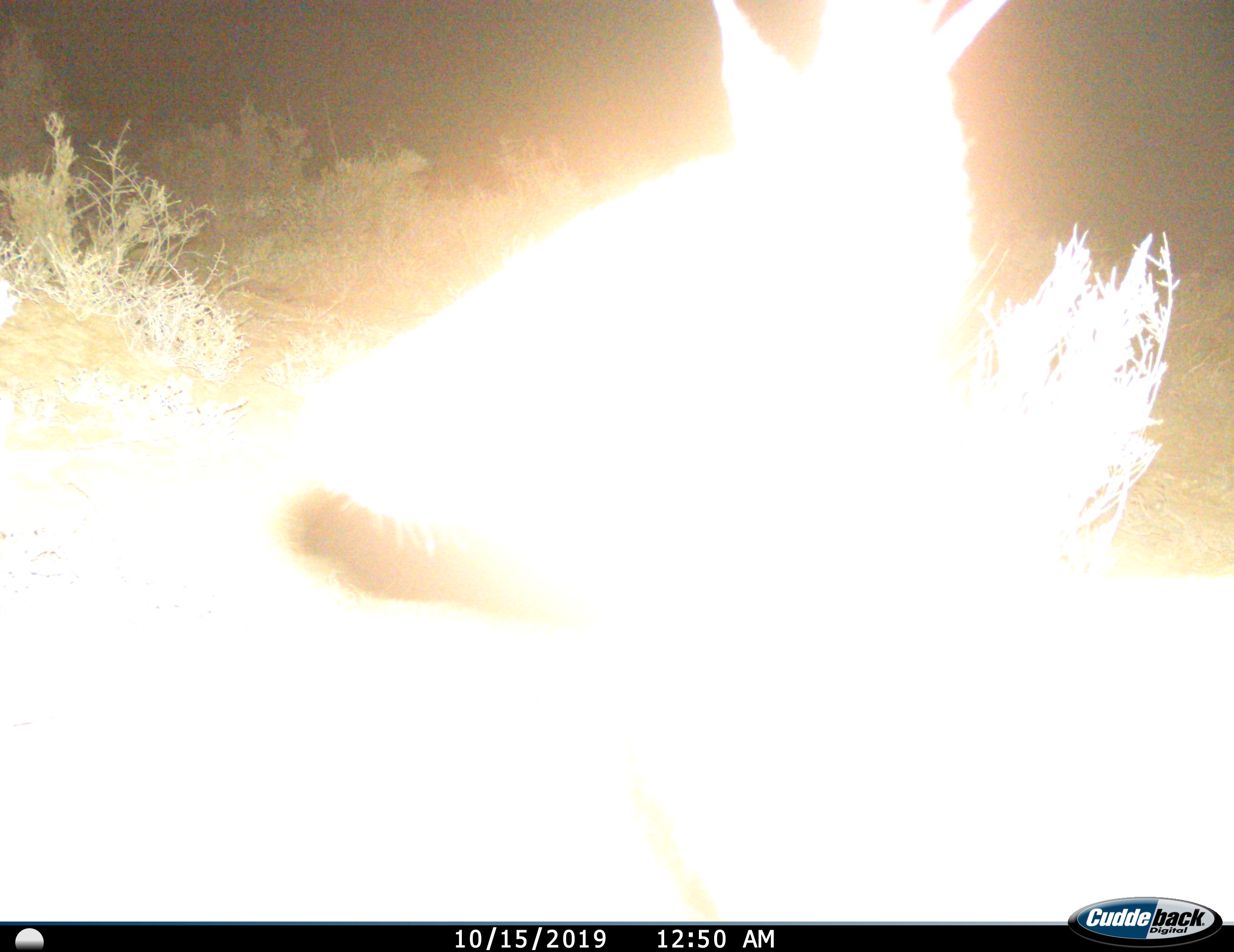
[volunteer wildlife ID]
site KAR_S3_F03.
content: unidentified animal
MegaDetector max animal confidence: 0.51